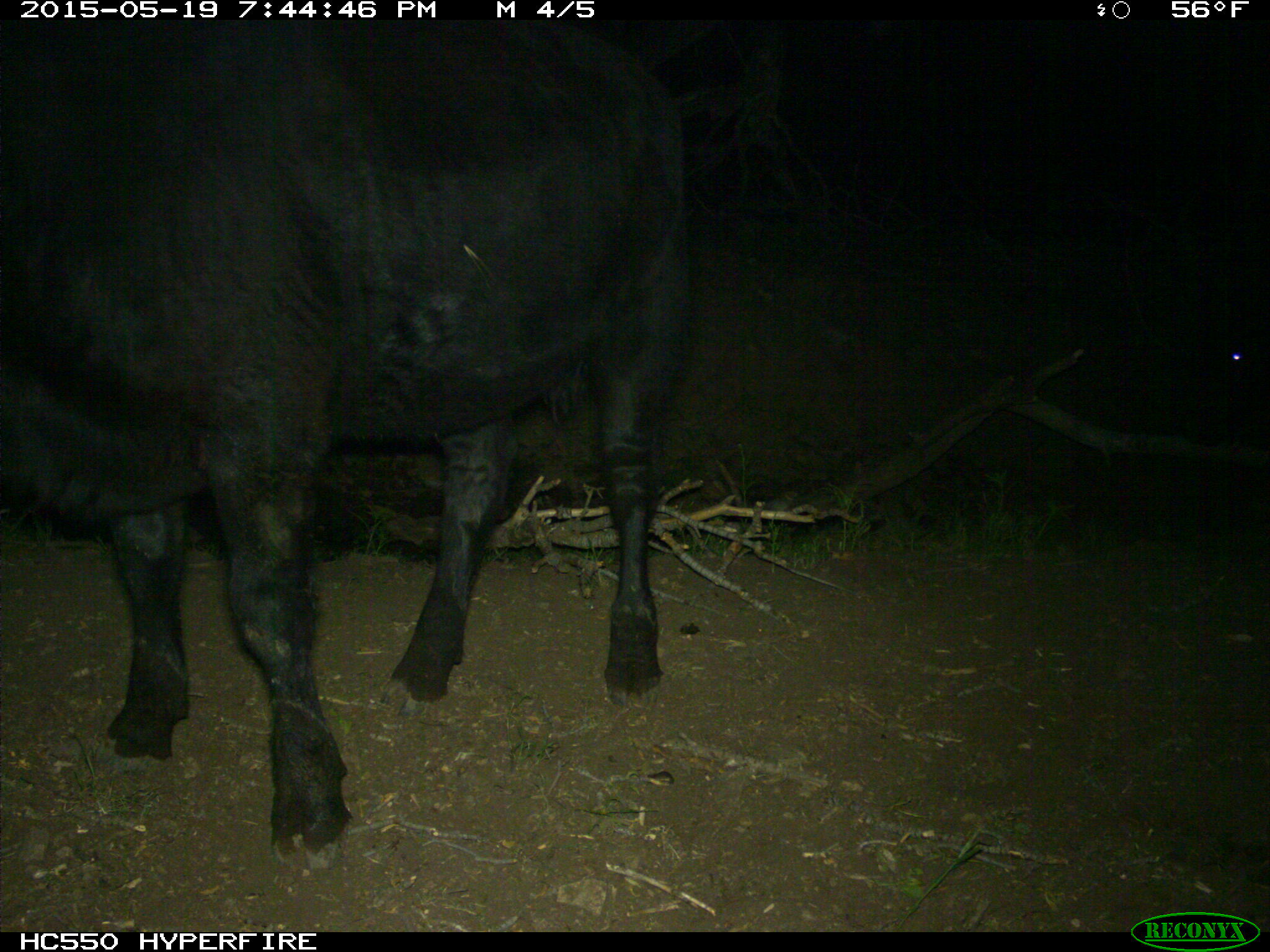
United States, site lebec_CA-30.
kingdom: Animalia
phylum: Chordata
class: Mammalia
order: Artiodactyla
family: Bovidae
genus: Bos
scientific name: Bos taurus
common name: domestic cow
Bos taurus (domestic cow).